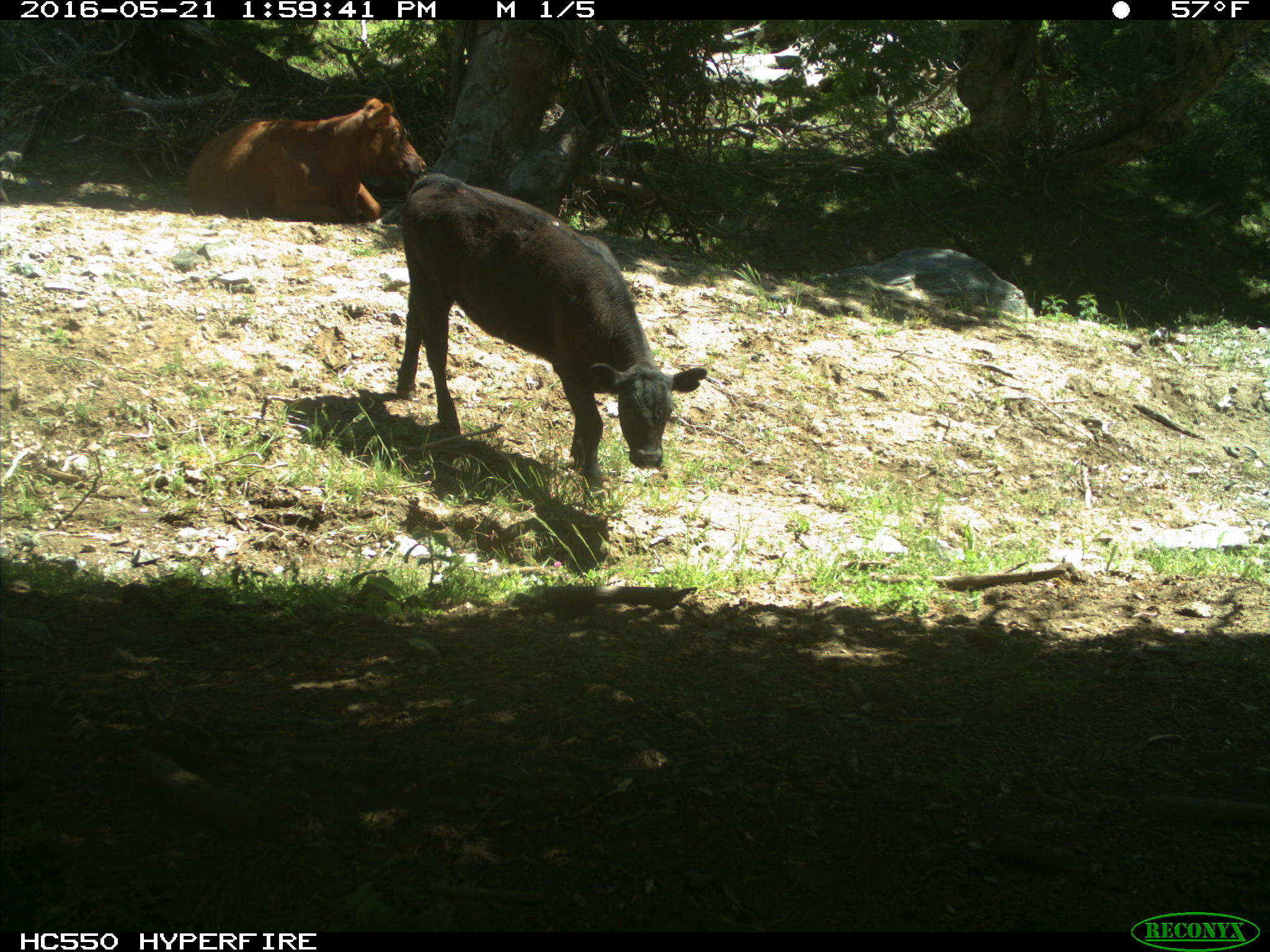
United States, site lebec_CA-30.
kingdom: Animalia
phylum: Chordata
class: Mammalia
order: Artiodactyla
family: Bovidae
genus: Bos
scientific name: Bos taurus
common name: domestic cow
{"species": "Bos taurus (domestic cow)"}